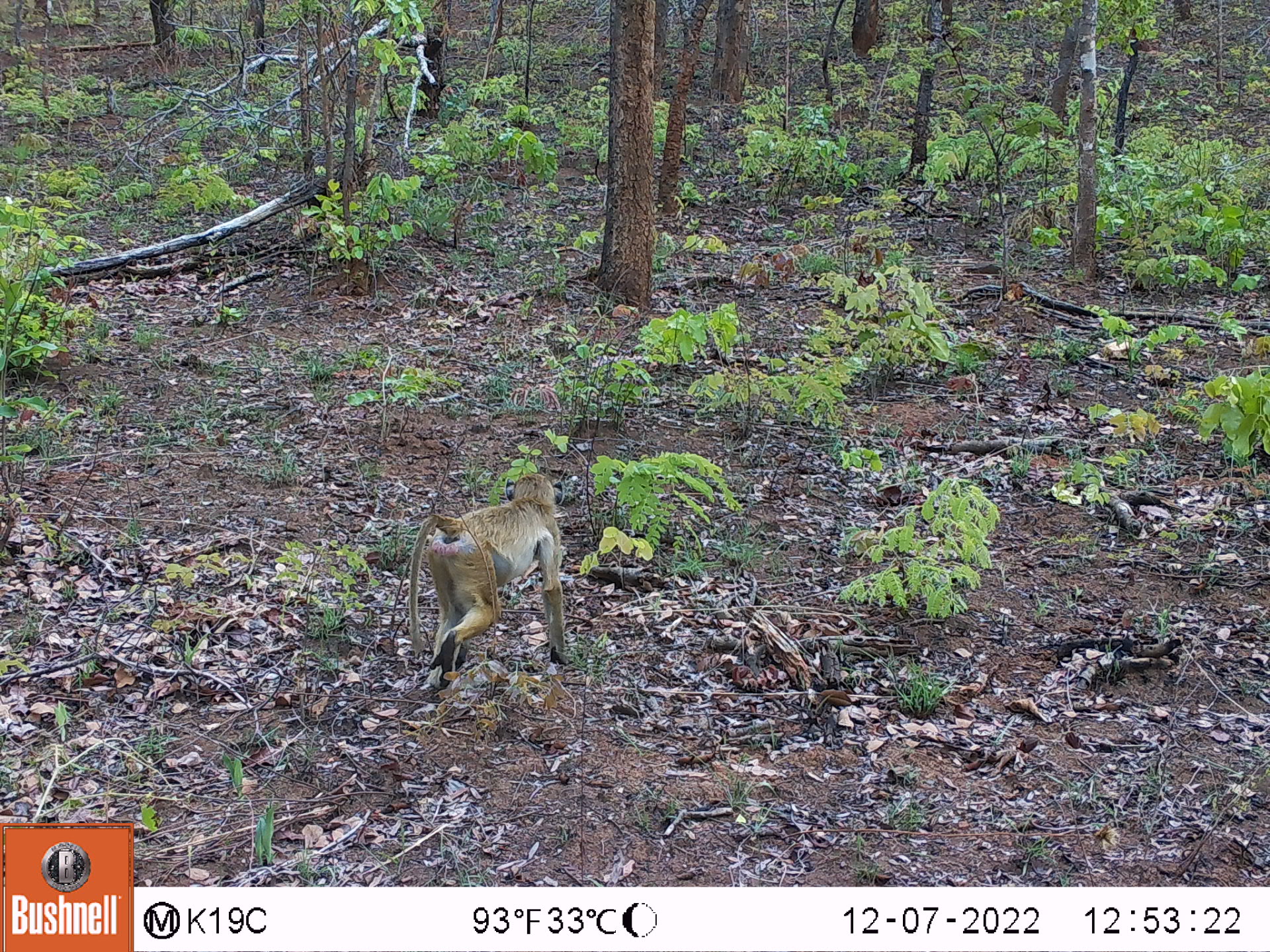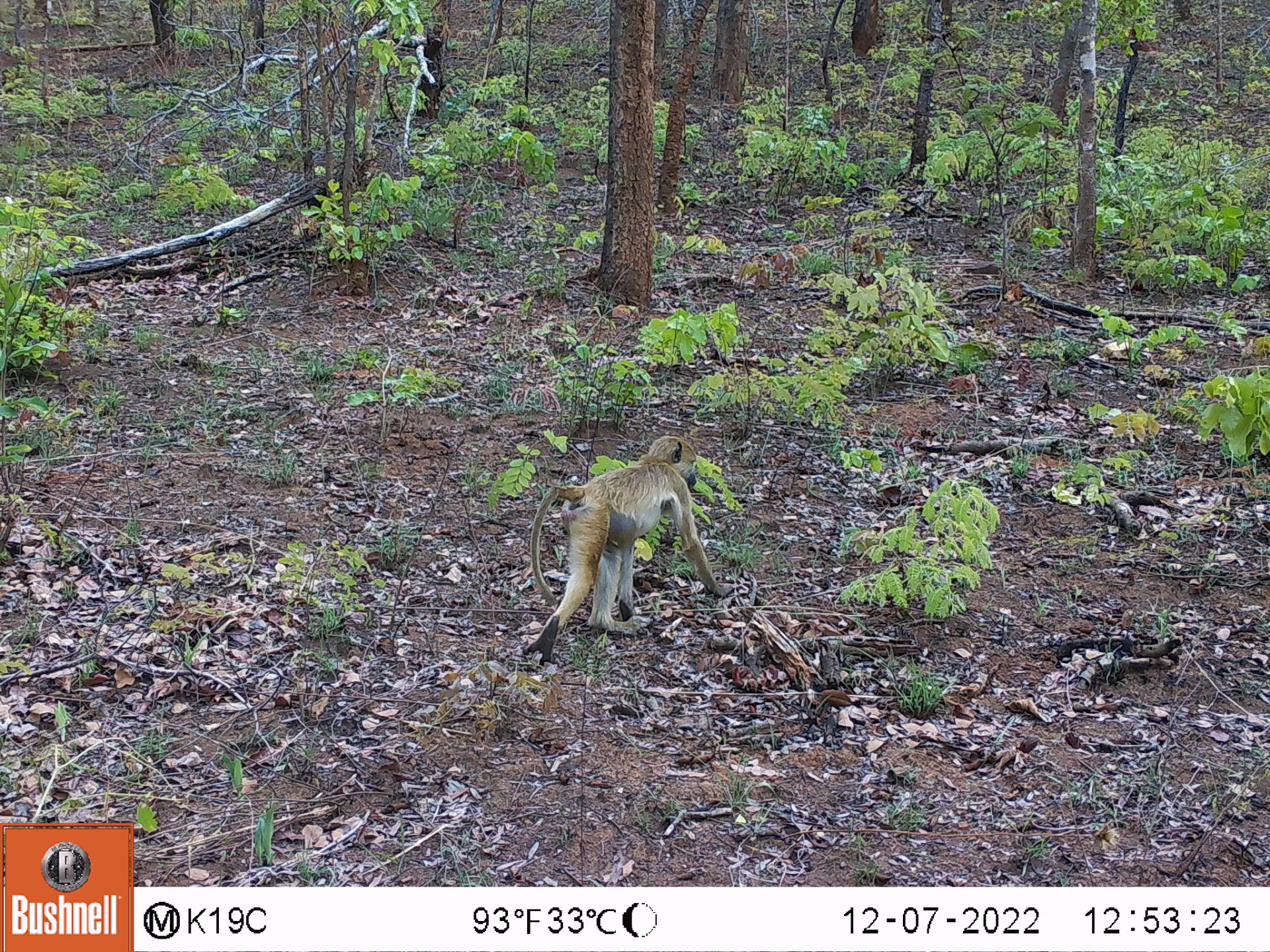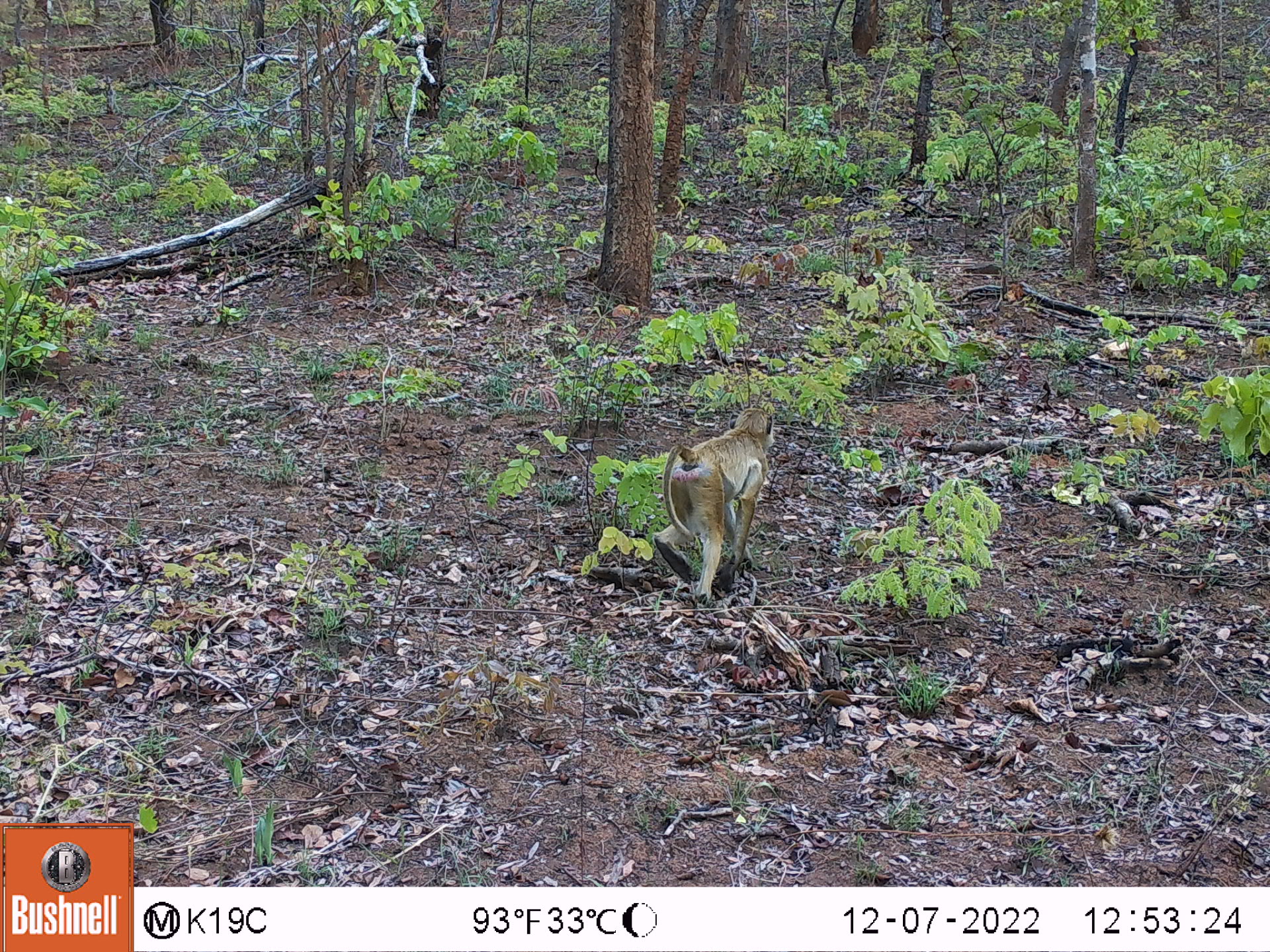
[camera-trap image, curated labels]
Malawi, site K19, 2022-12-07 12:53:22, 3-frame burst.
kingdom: Animalia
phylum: Chordata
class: Mammalia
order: Primates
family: Cercopithecidae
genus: Papio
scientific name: Papio cynocephalus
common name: yellow baboon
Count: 1.